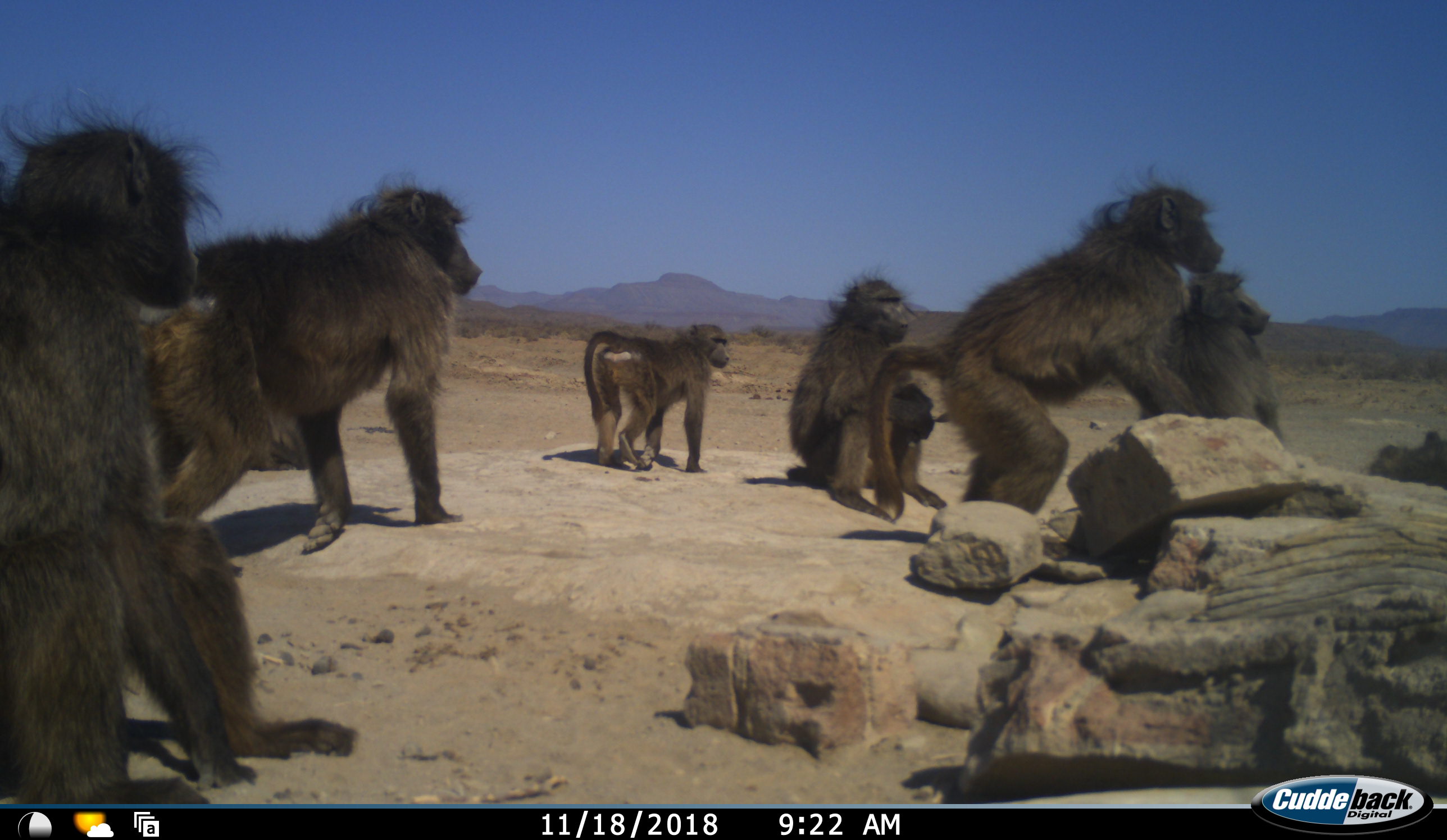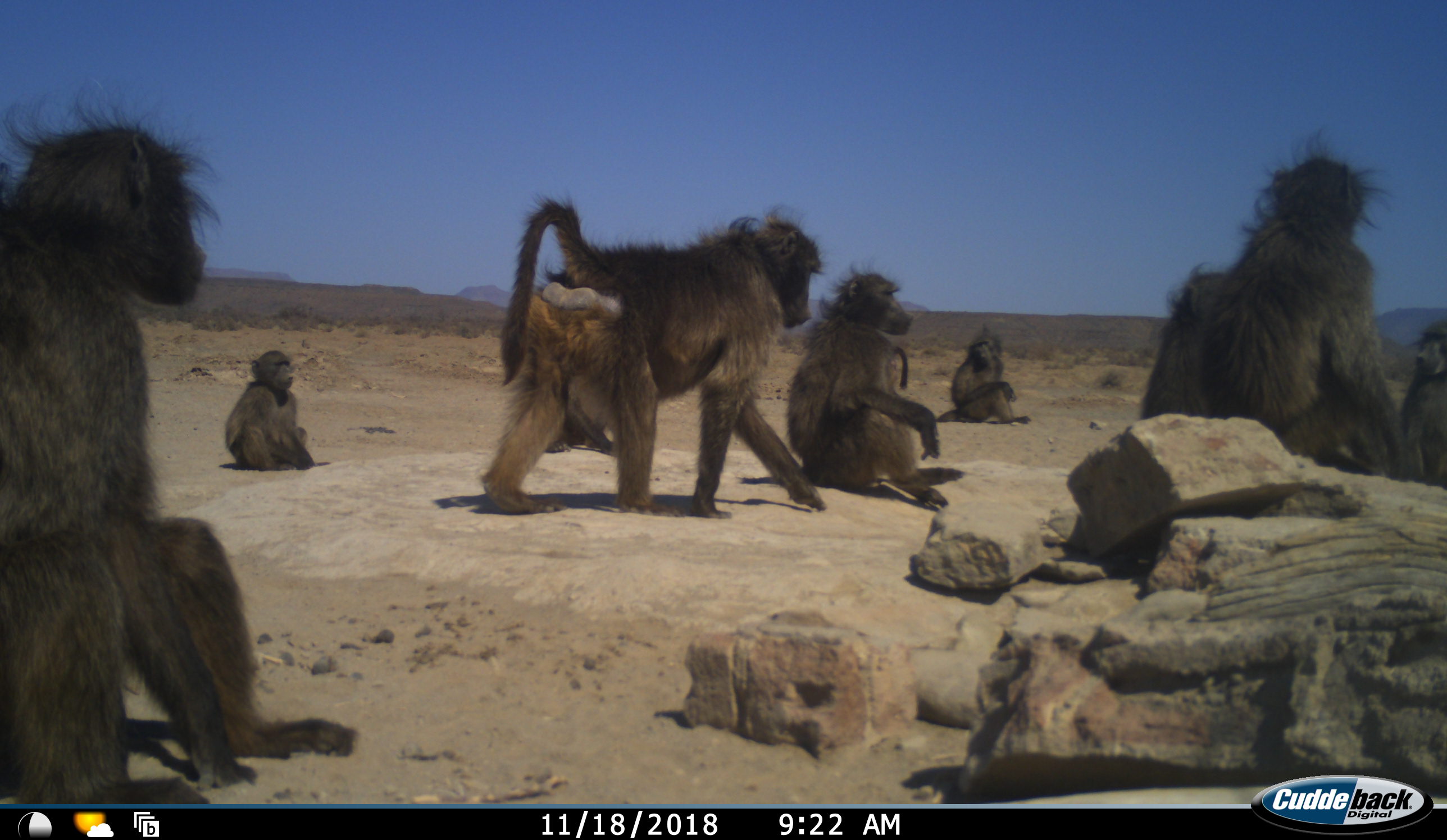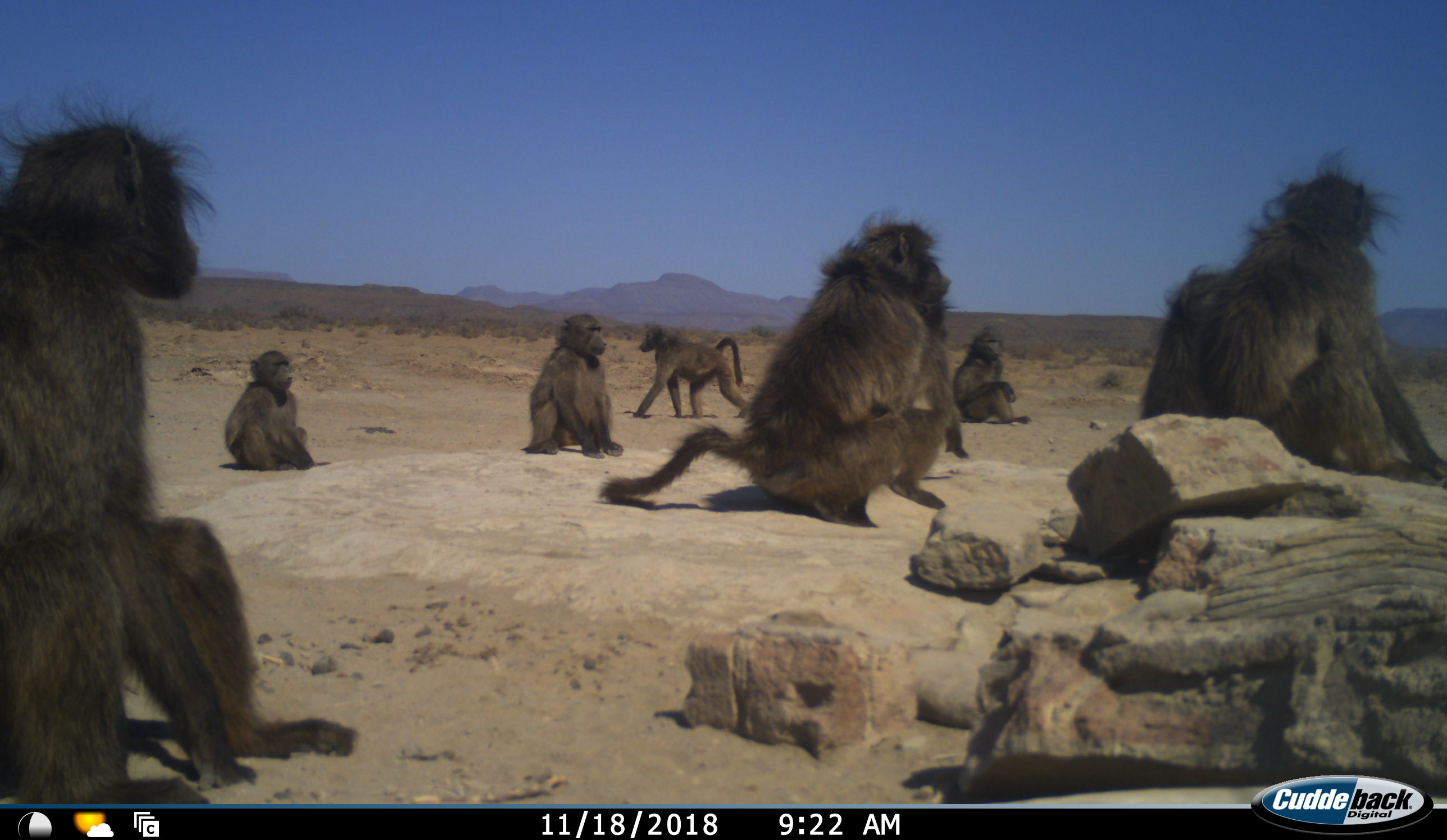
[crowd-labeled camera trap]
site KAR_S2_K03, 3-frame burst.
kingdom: Animalia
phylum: Chordata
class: Mammalia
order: Primates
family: Cercopithecidae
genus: Papio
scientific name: Papio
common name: baboon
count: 9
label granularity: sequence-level